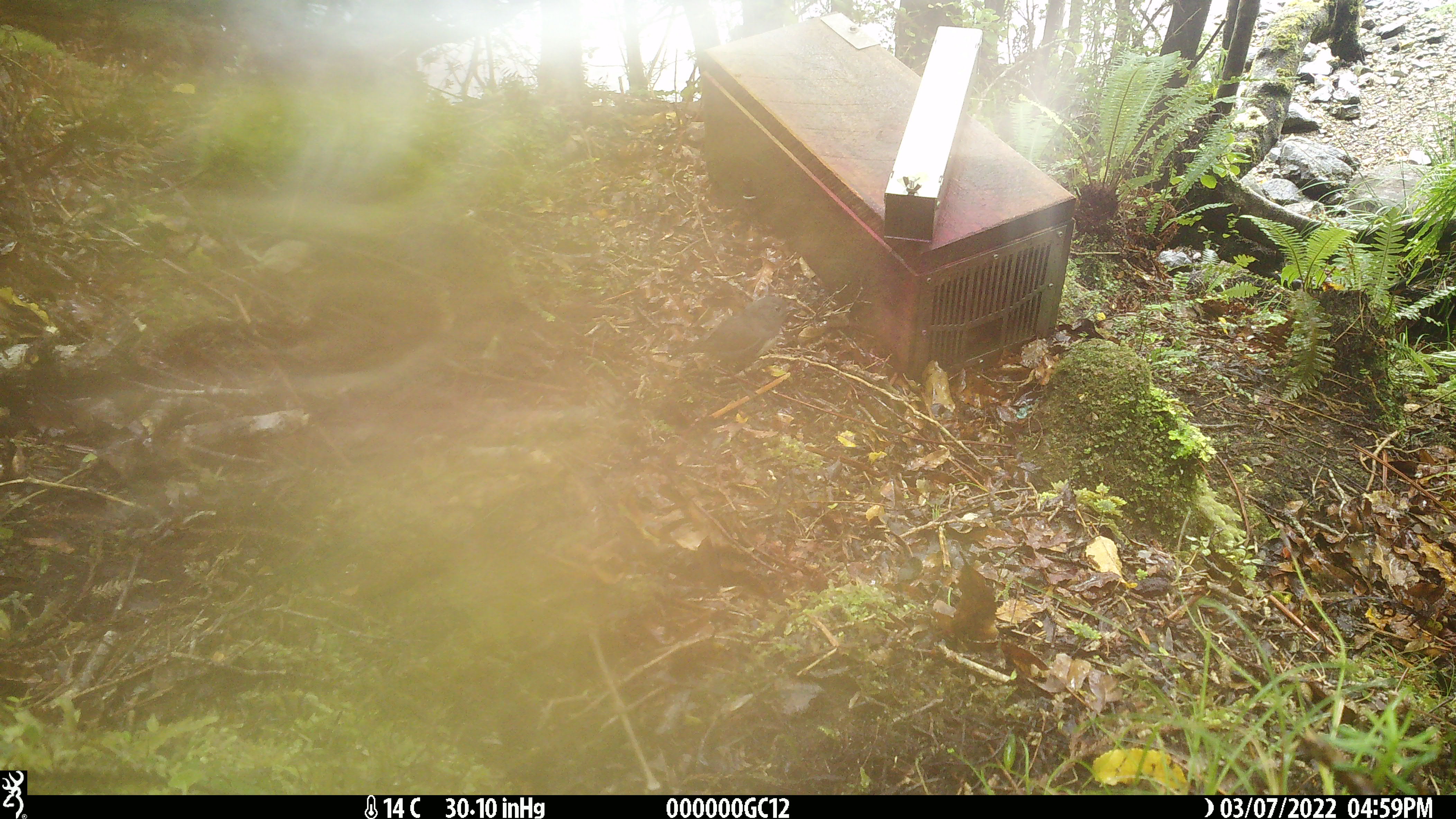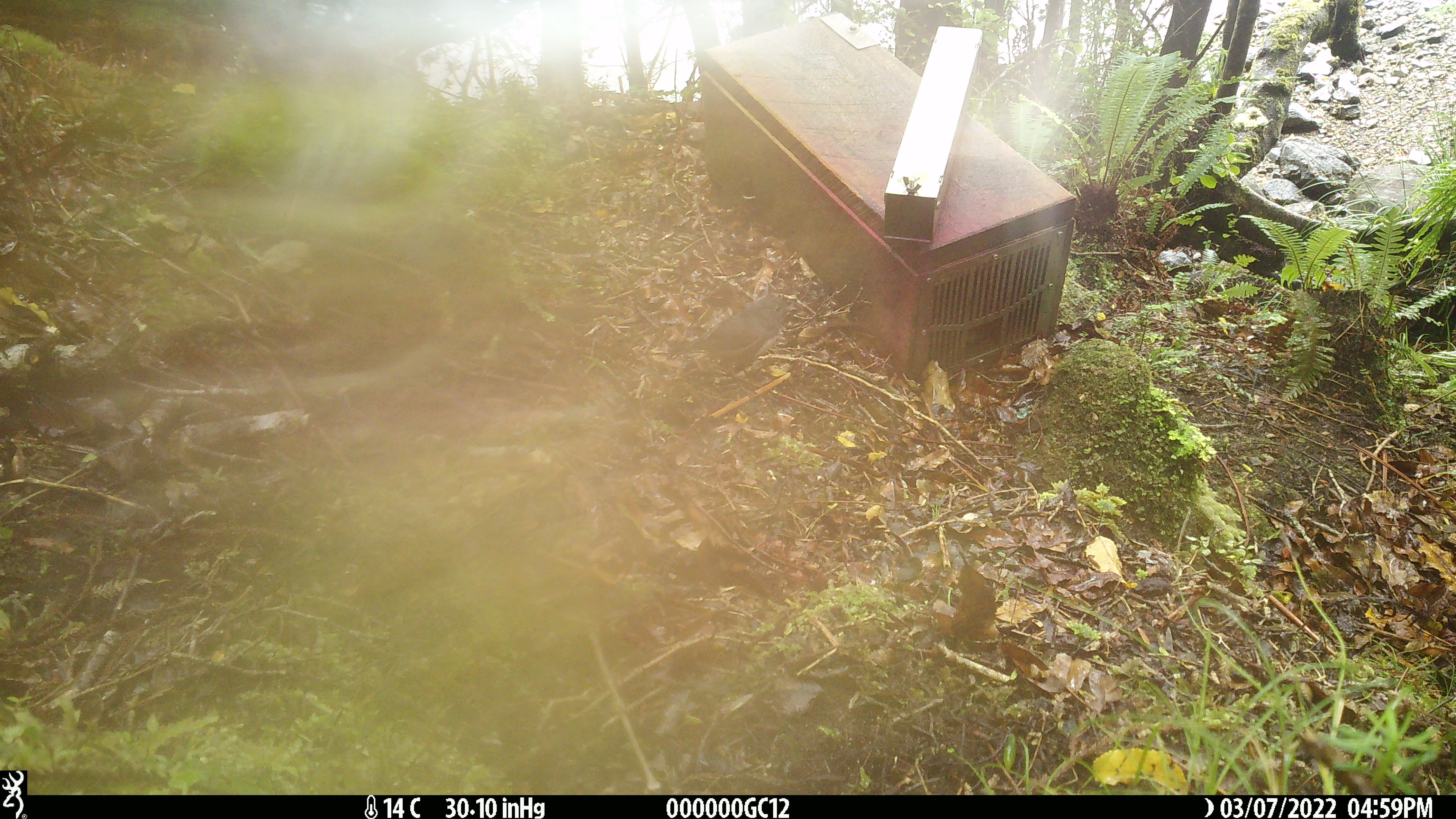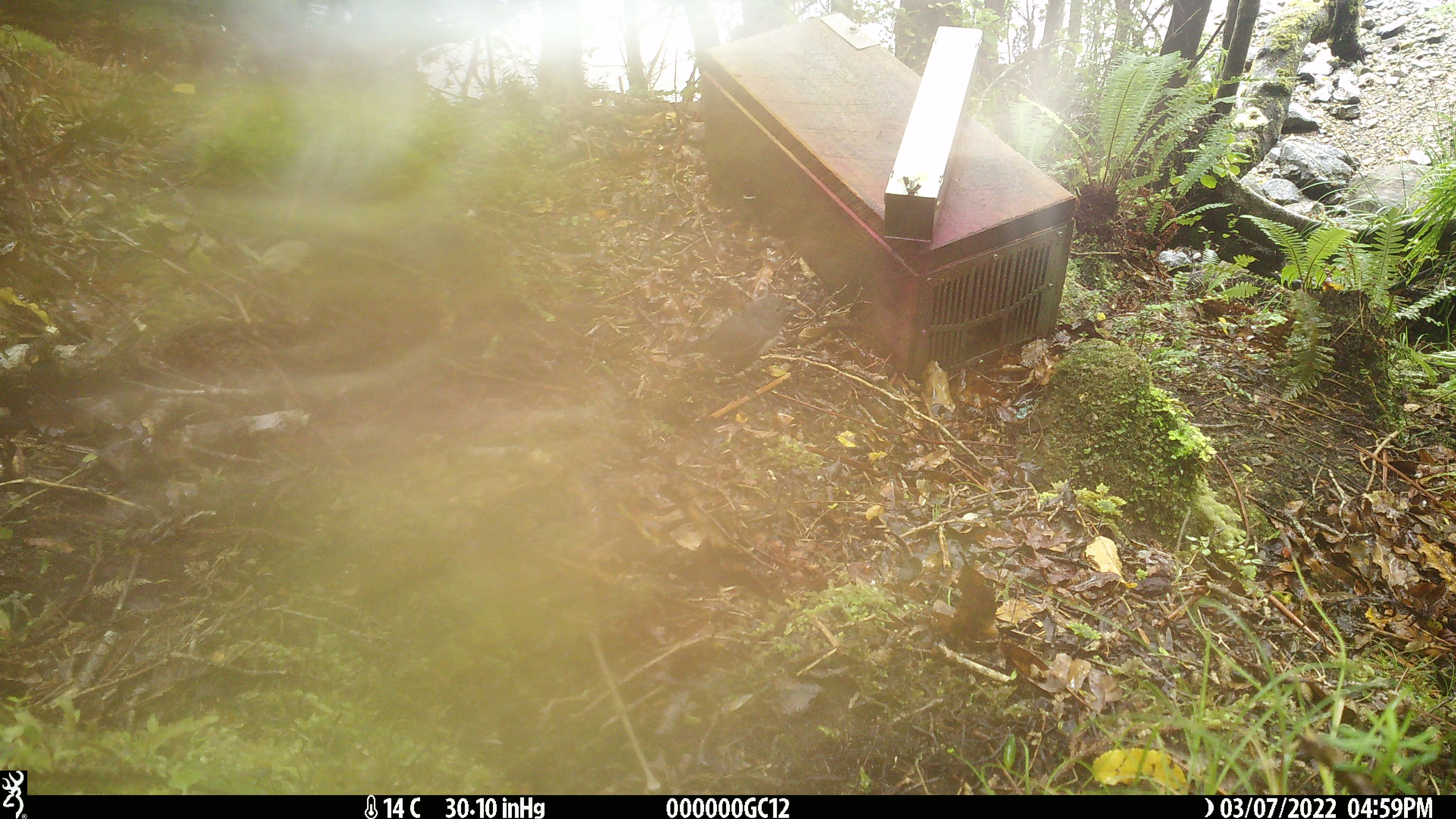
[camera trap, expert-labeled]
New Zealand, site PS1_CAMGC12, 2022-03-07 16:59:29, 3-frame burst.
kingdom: Animalia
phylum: Chordata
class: Aves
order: Passeriformes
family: Petroicidae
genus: Petroica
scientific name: Petroica australis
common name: new zealand robin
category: robin